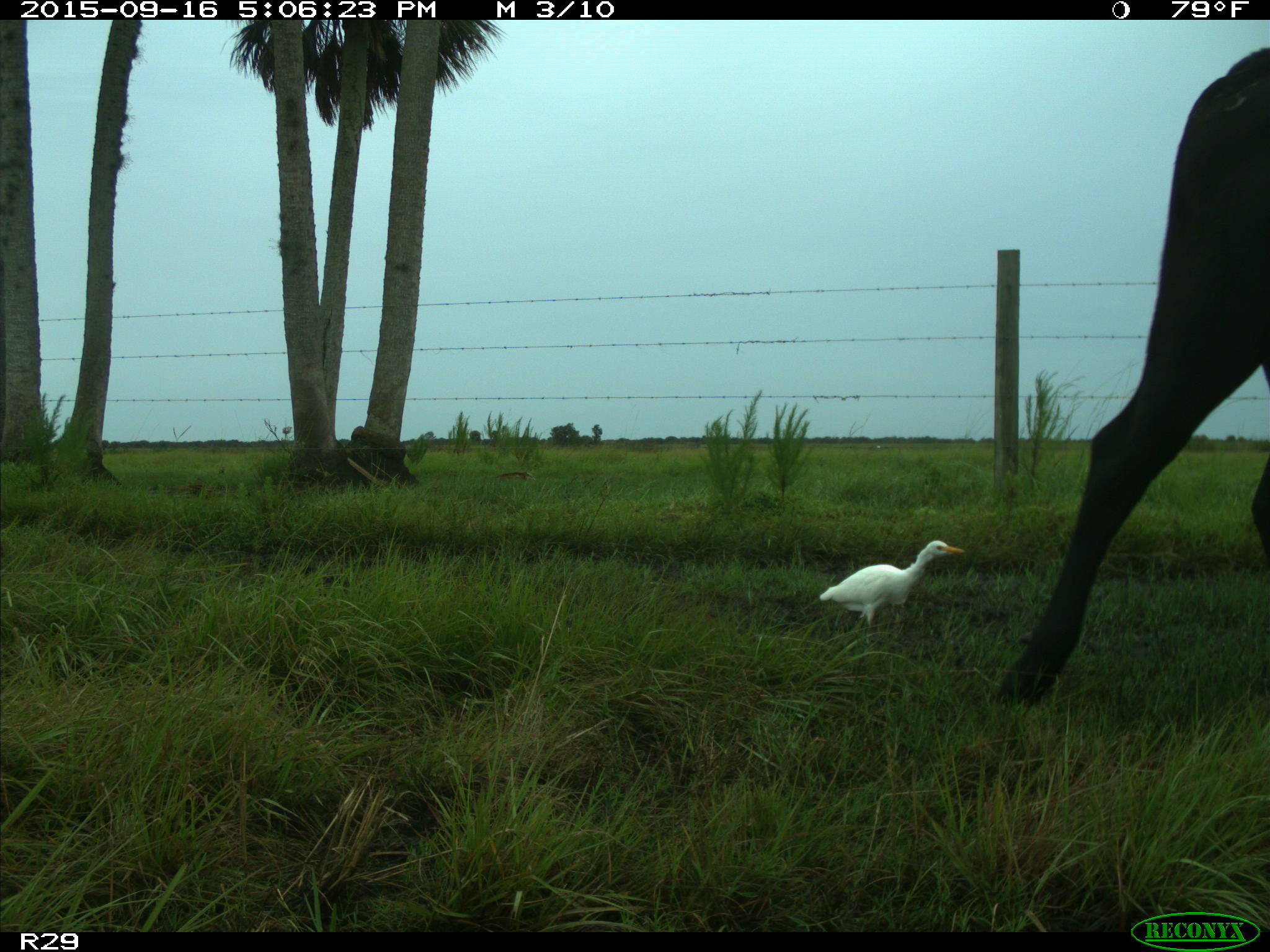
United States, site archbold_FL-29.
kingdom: Animalia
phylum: Chordata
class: Mammalia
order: Artiodactyla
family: Bovidae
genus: Bos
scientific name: Bos taurus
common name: domestic cow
Bos taurus (domestic cow).